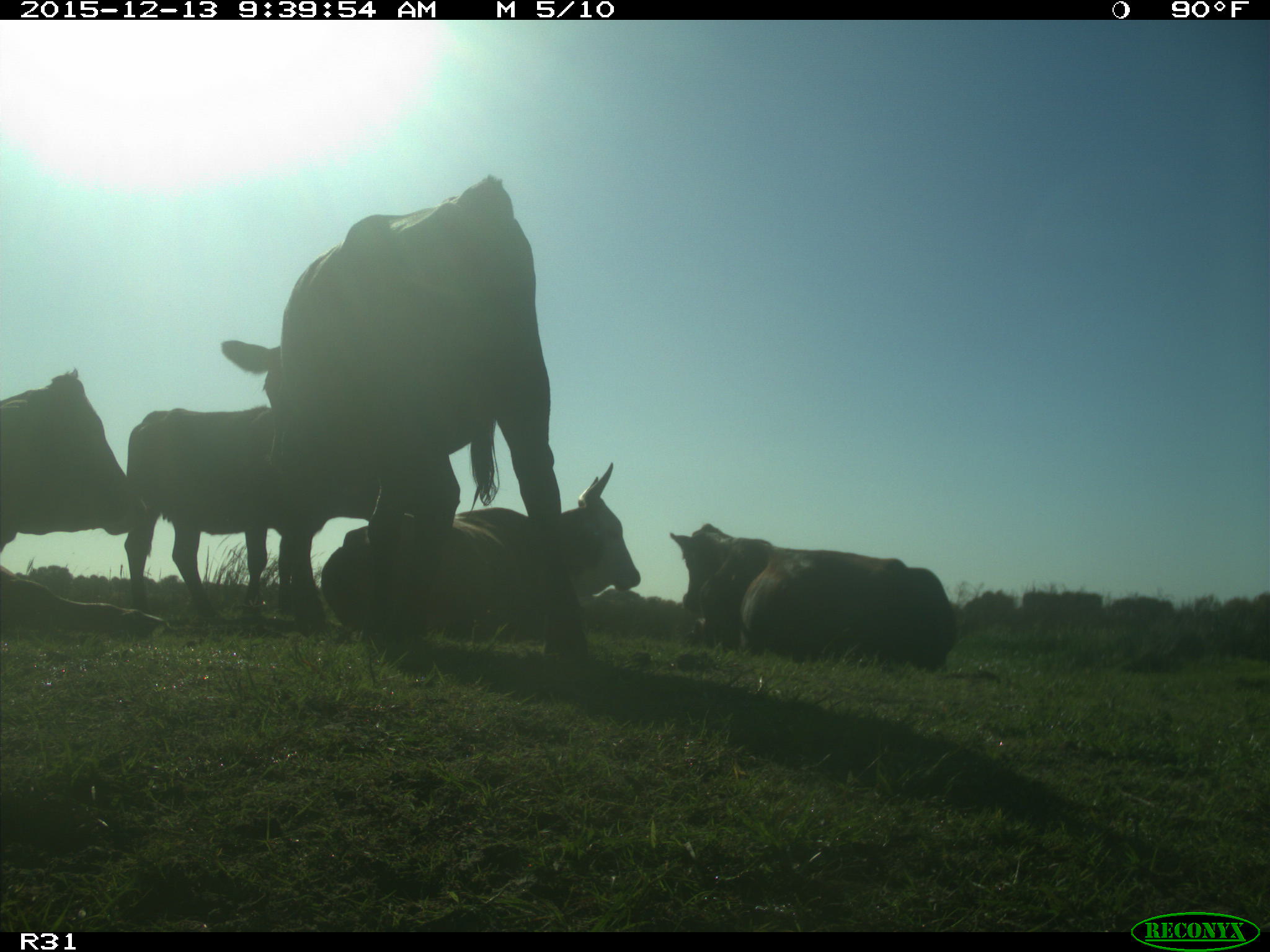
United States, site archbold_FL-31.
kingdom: Animalia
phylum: Chordata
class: Mammalia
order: Artiodactyla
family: Bovidae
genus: Bos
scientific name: Bos taurus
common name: domestic cow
Bos taurus (domestic cow).